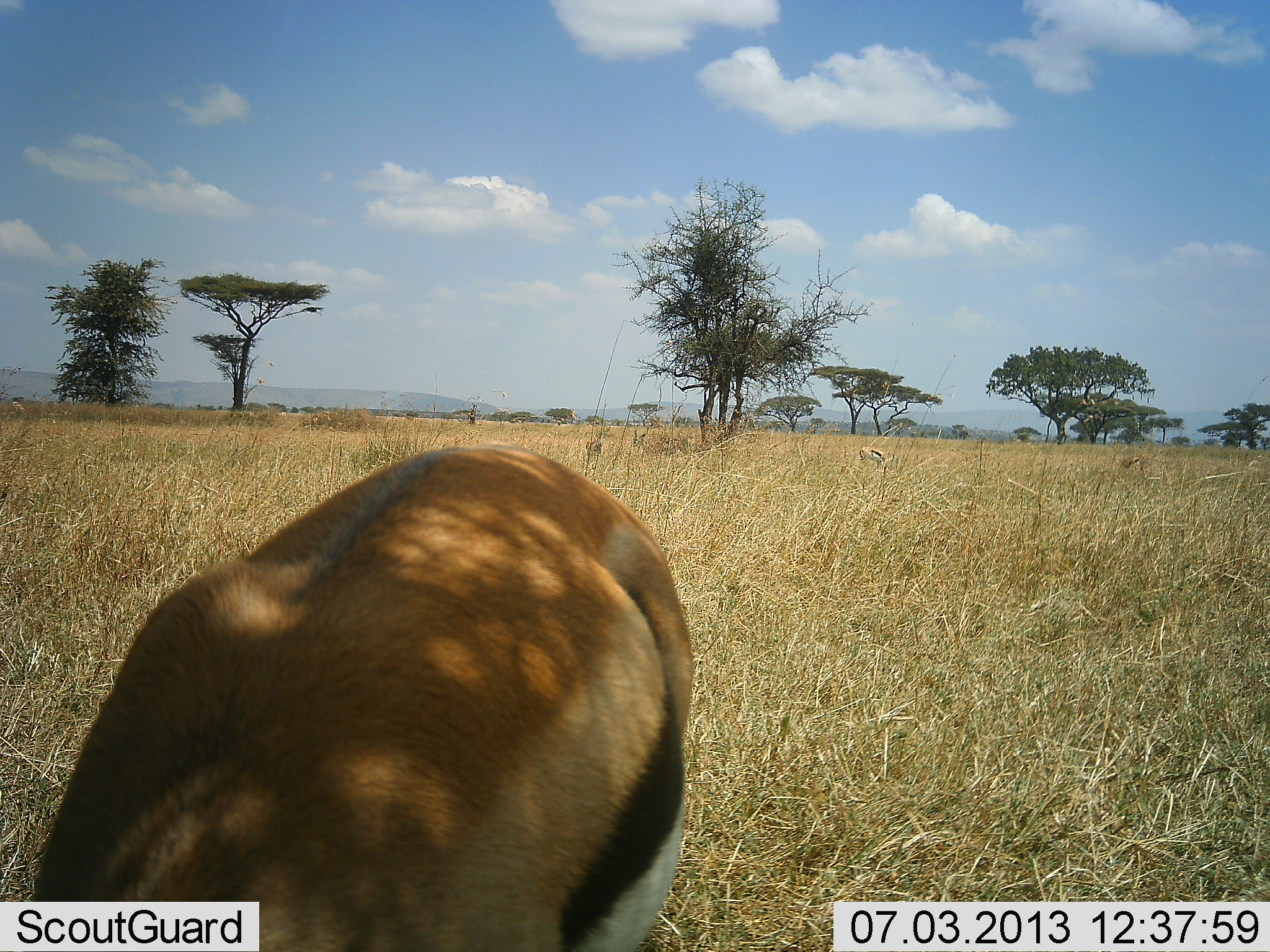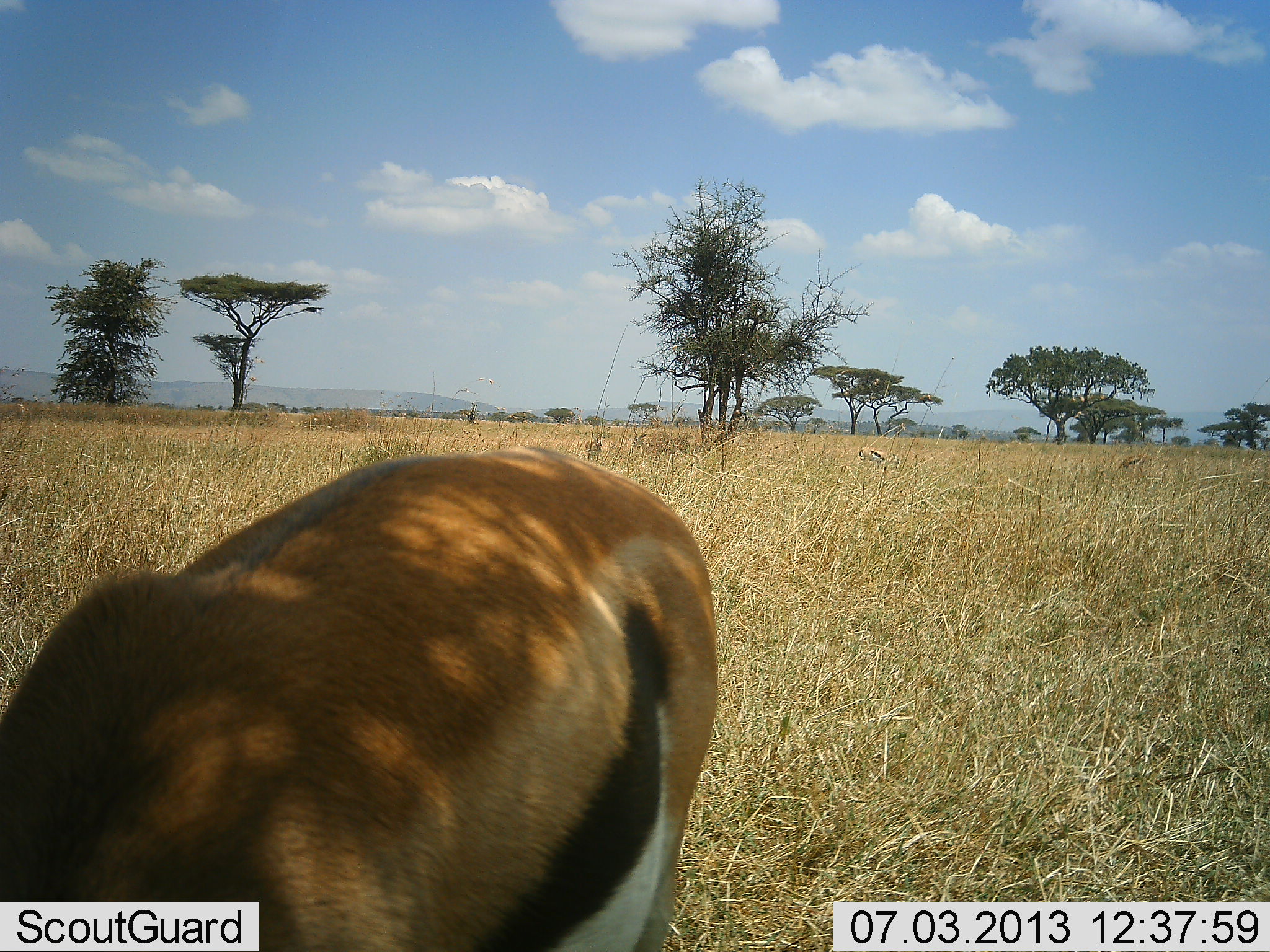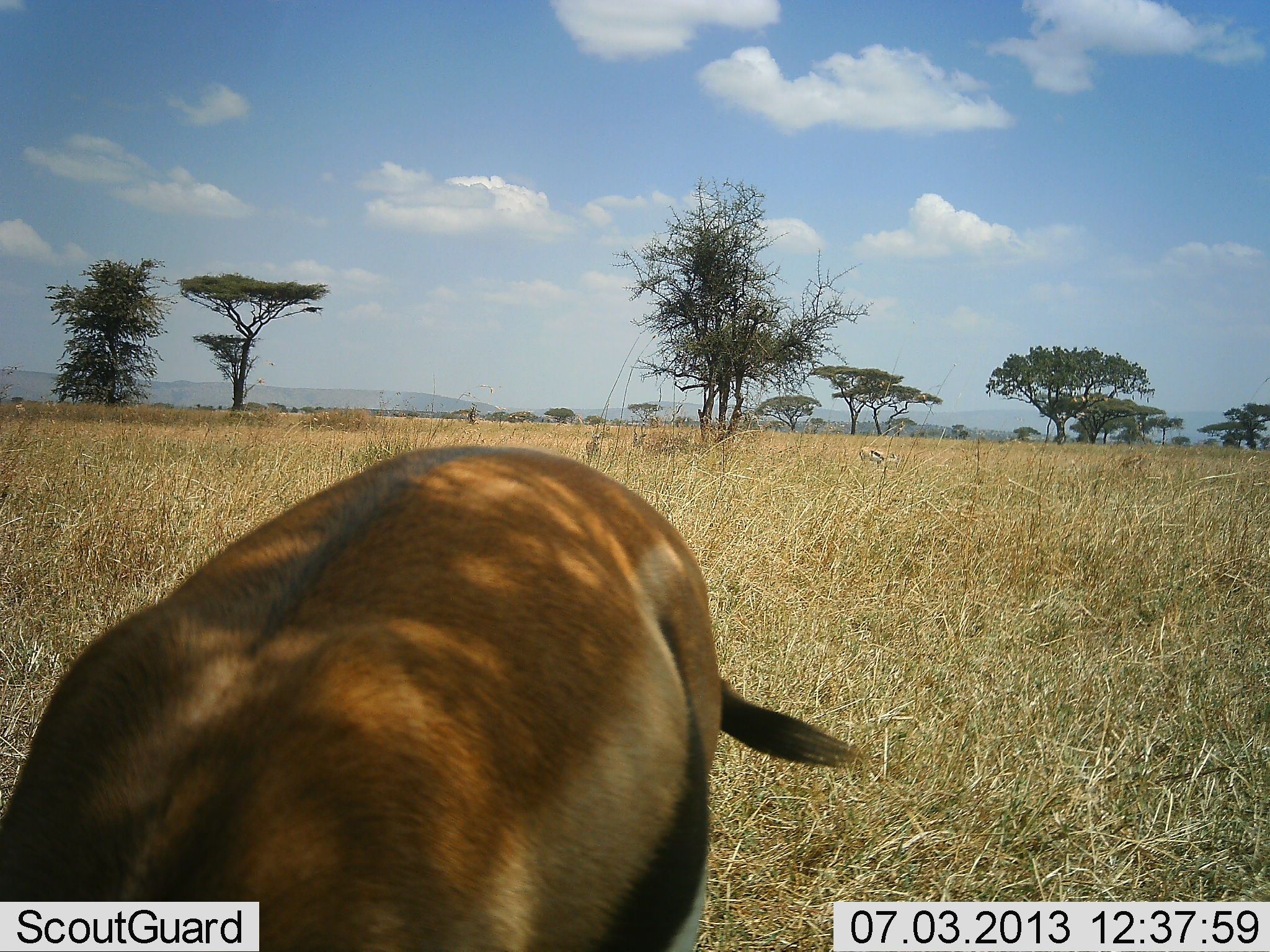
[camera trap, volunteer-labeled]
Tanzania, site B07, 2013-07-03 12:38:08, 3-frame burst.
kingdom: Animalia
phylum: Chordata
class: Mammalia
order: Artiodactyla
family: Bovidae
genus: Eudorcas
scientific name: Eudorcas thomsonii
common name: thomson's gazelle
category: gazellethomsons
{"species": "gazellethomsons (thomson's gazelle) (Eudorcas thomsonii)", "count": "1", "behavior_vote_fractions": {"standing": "20%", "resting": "0%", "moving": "10%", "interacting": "0%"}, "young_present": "0%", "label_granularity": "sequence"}